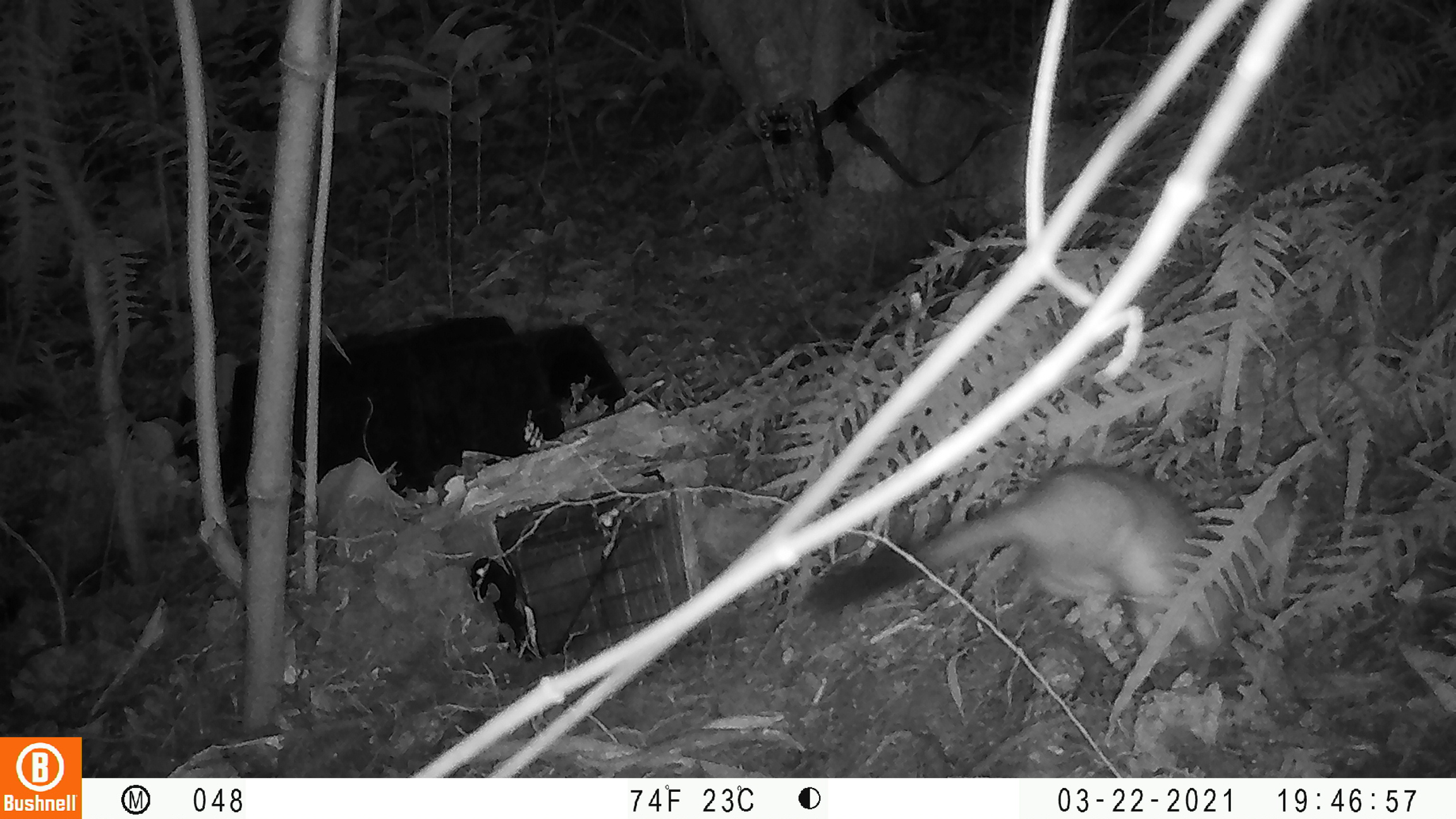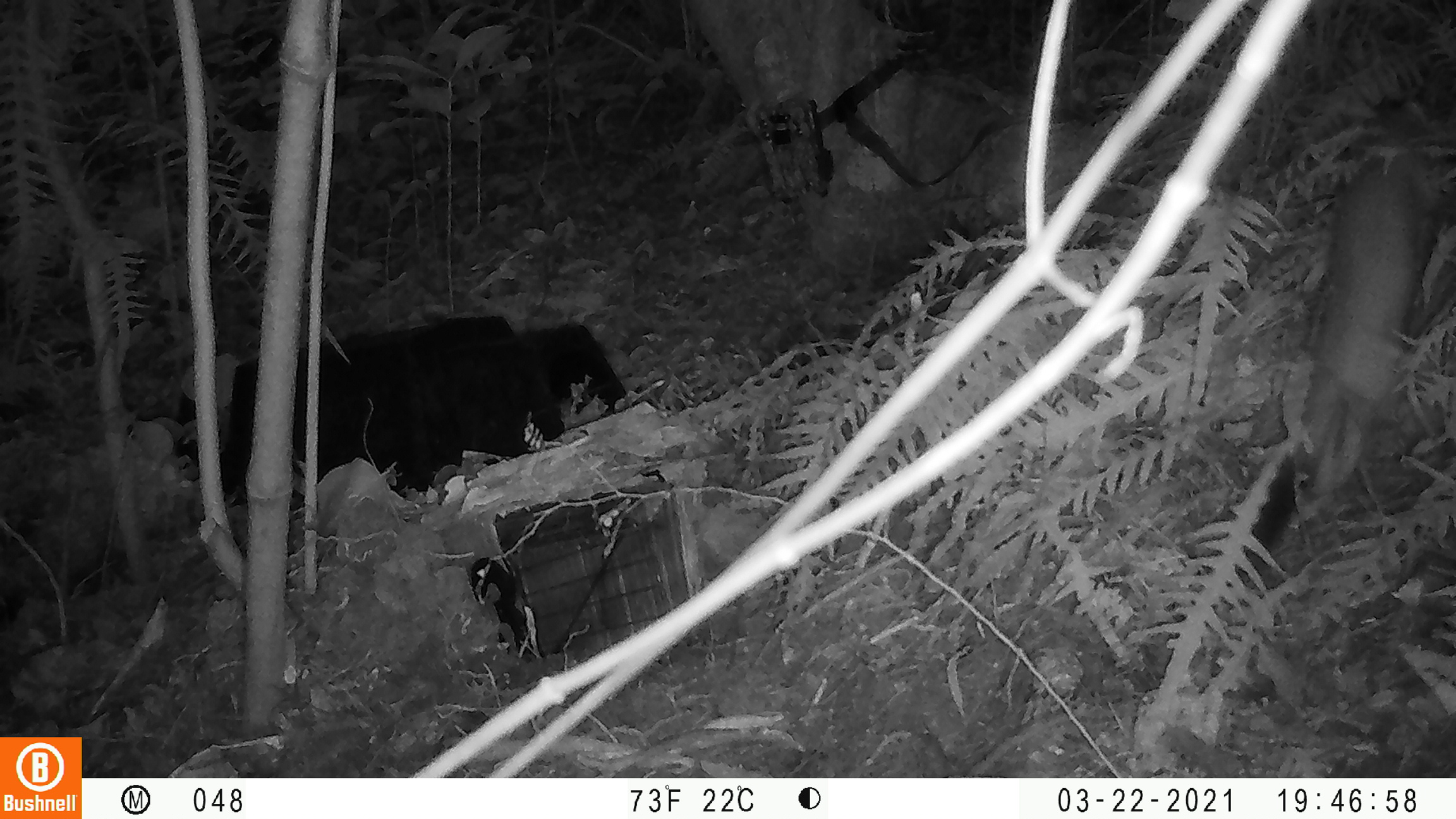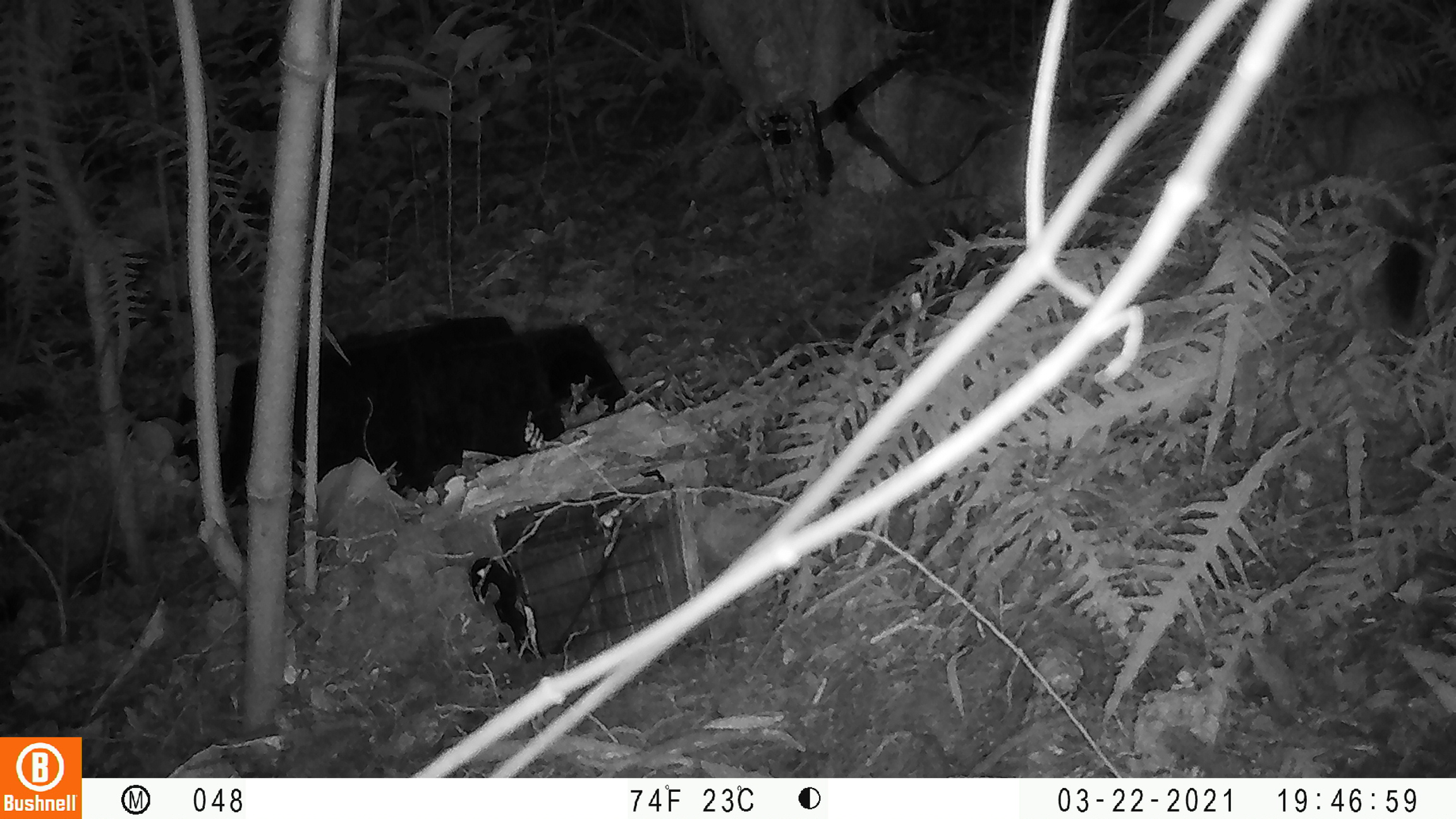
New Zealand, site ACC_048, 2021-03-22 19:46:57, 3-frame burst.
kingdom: Animalia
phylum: Chordata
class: Mammalia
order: Carnivora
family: Mustelidae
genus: Mustela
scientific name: Mustela erminea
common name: stoat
Stoat (Mustela erminea).